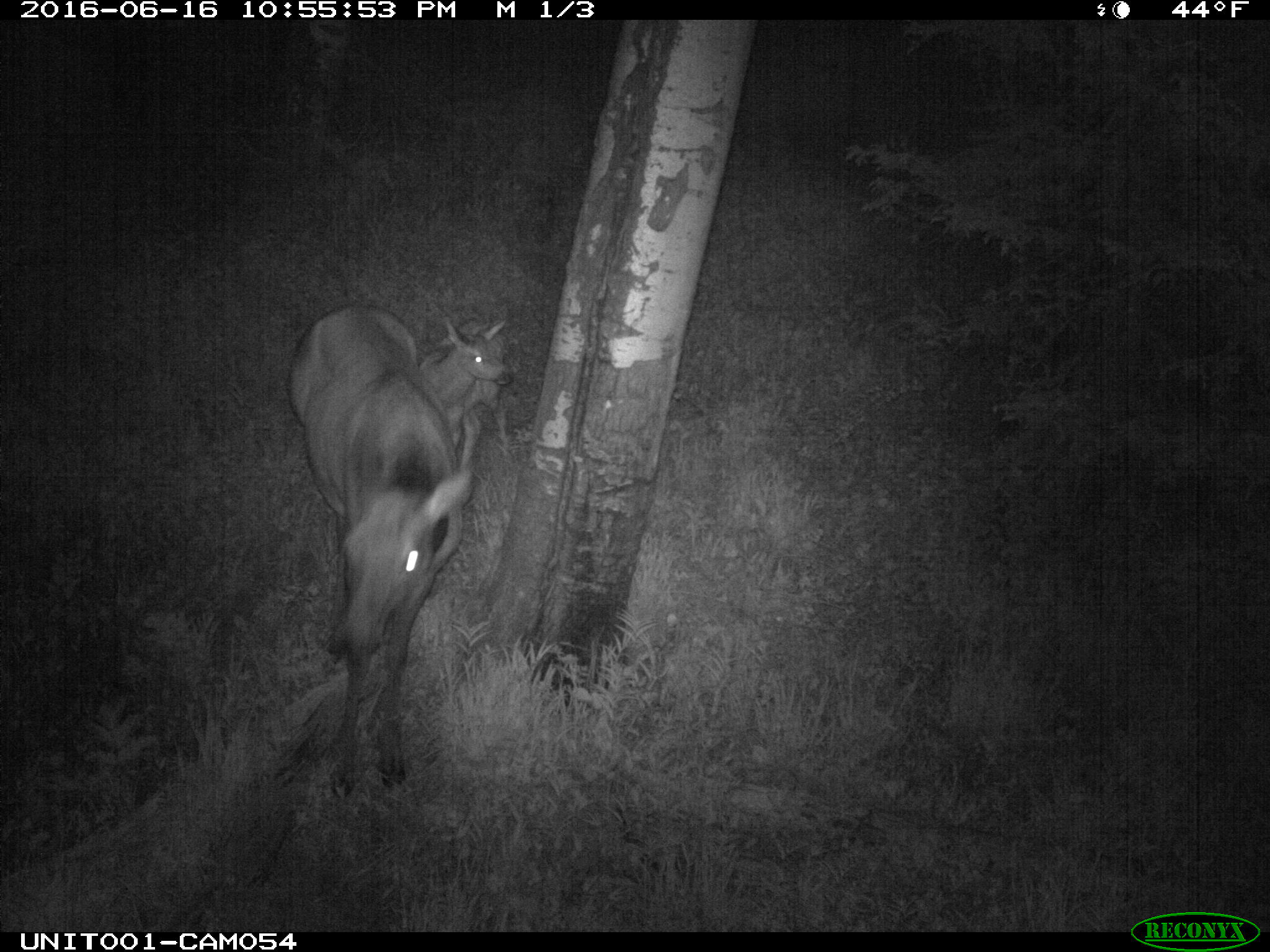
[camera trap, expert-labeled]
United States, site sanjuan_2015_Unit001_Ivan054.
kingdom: Animalia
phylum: Chordata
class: Mammalia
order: Artiodactyla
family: Cervidae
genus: Cervus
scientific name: Cervus elaphus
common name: red deer